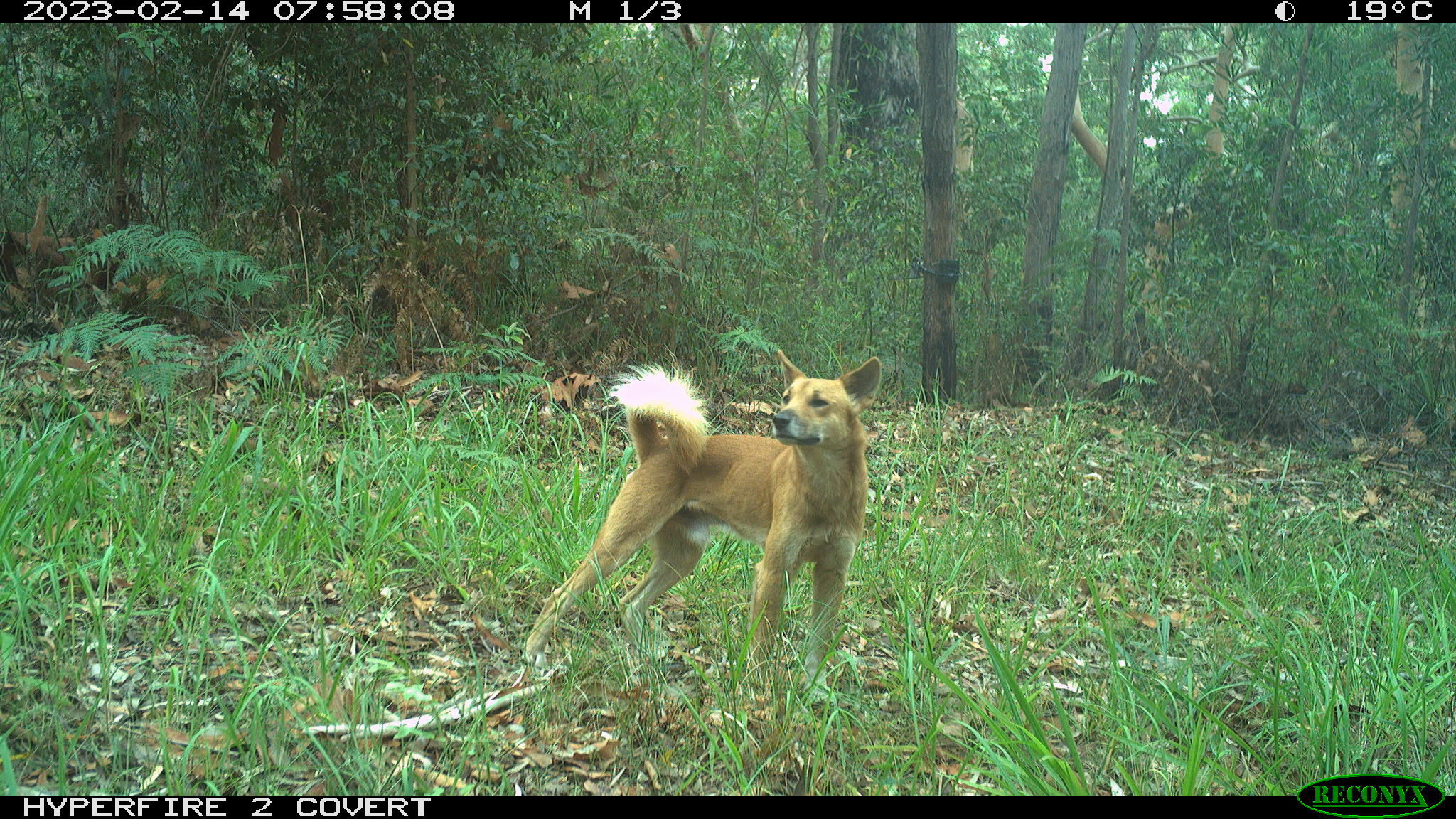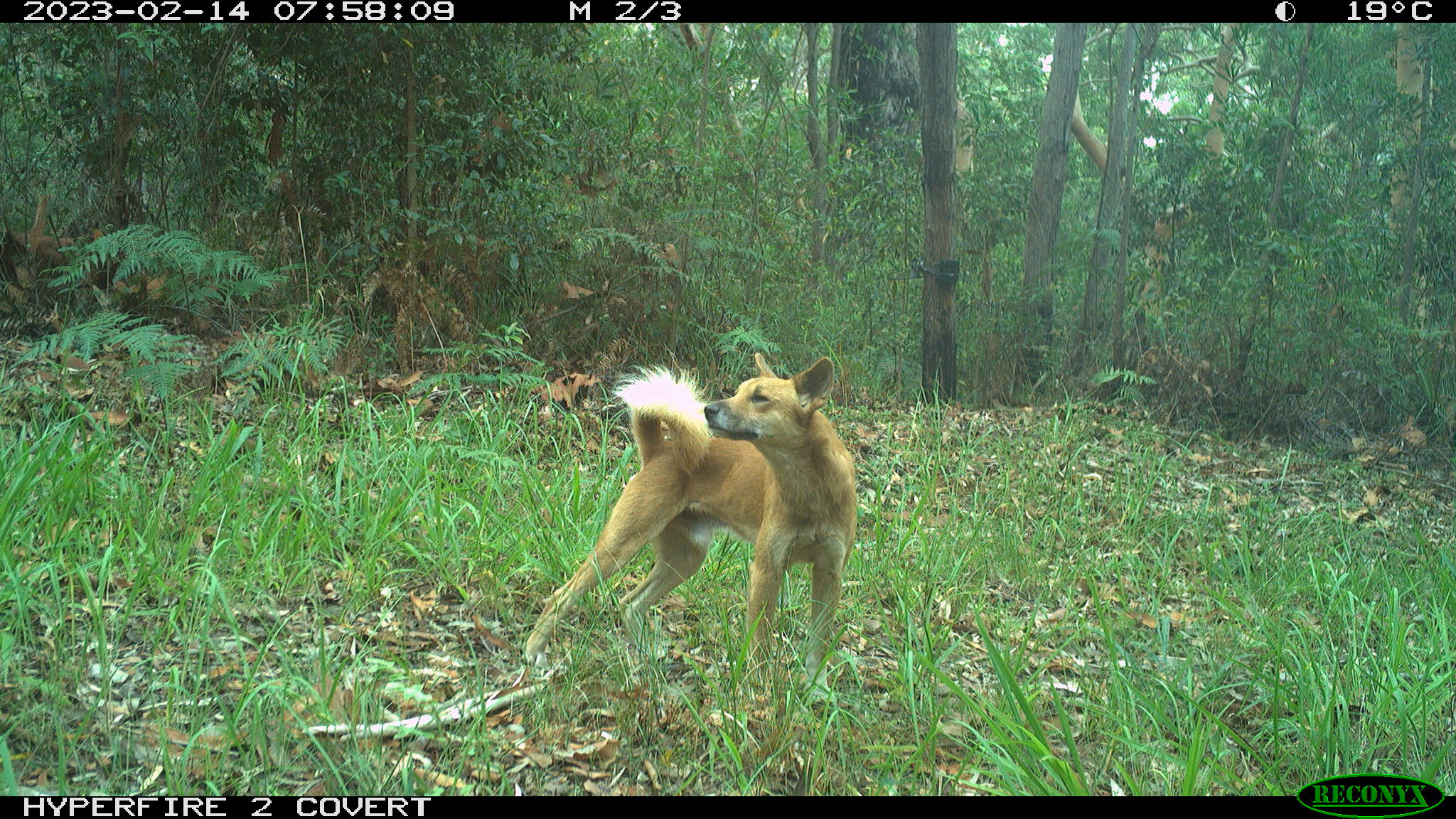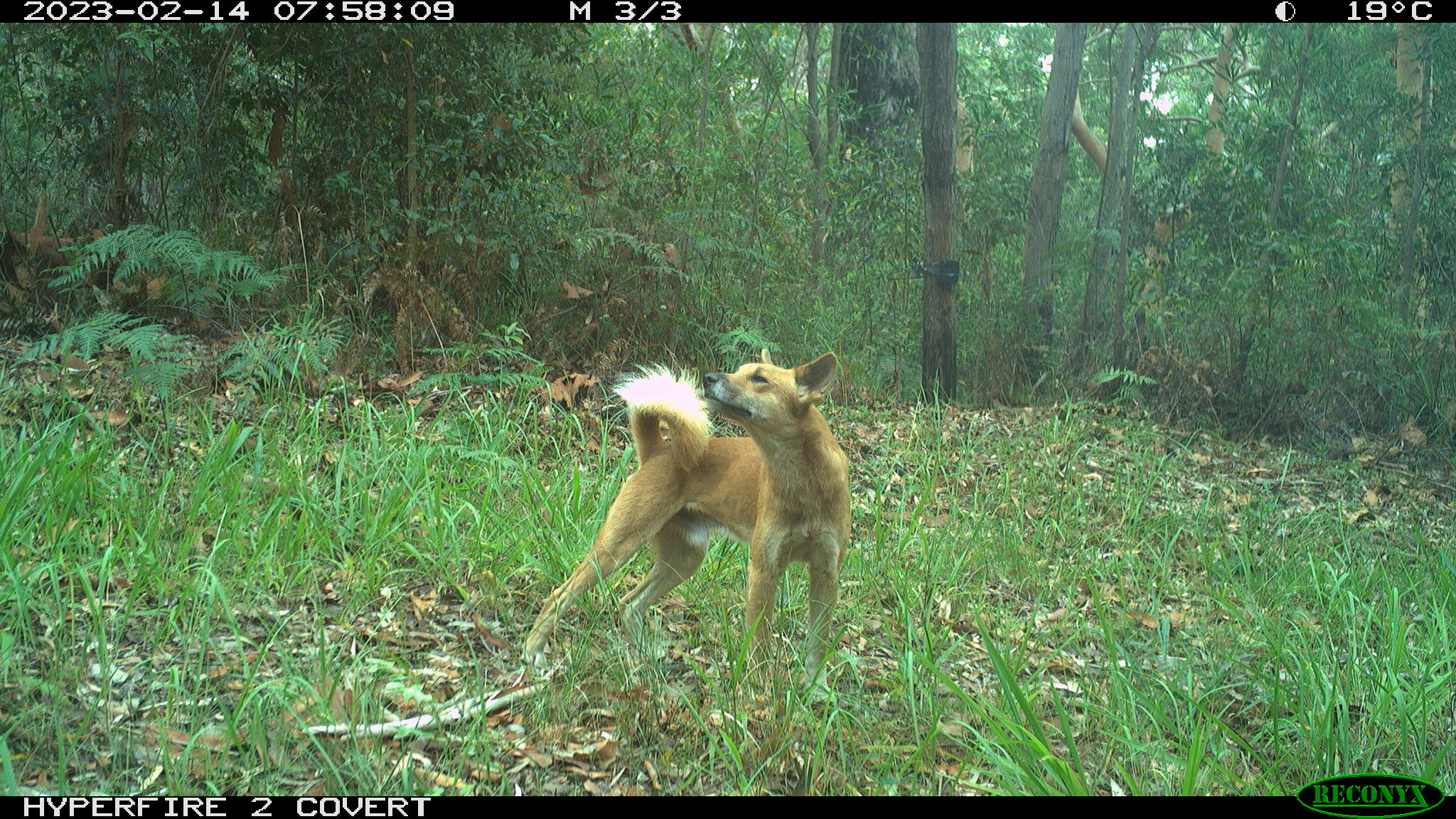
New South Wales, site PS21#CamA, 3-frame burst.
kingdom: Animalia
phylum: Chordata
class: Mammalia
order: Carnivora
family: Canidae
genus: Canis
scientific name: Canis familiaris dingo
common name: dingo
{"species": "dingo (Canis familiaris dingo)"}